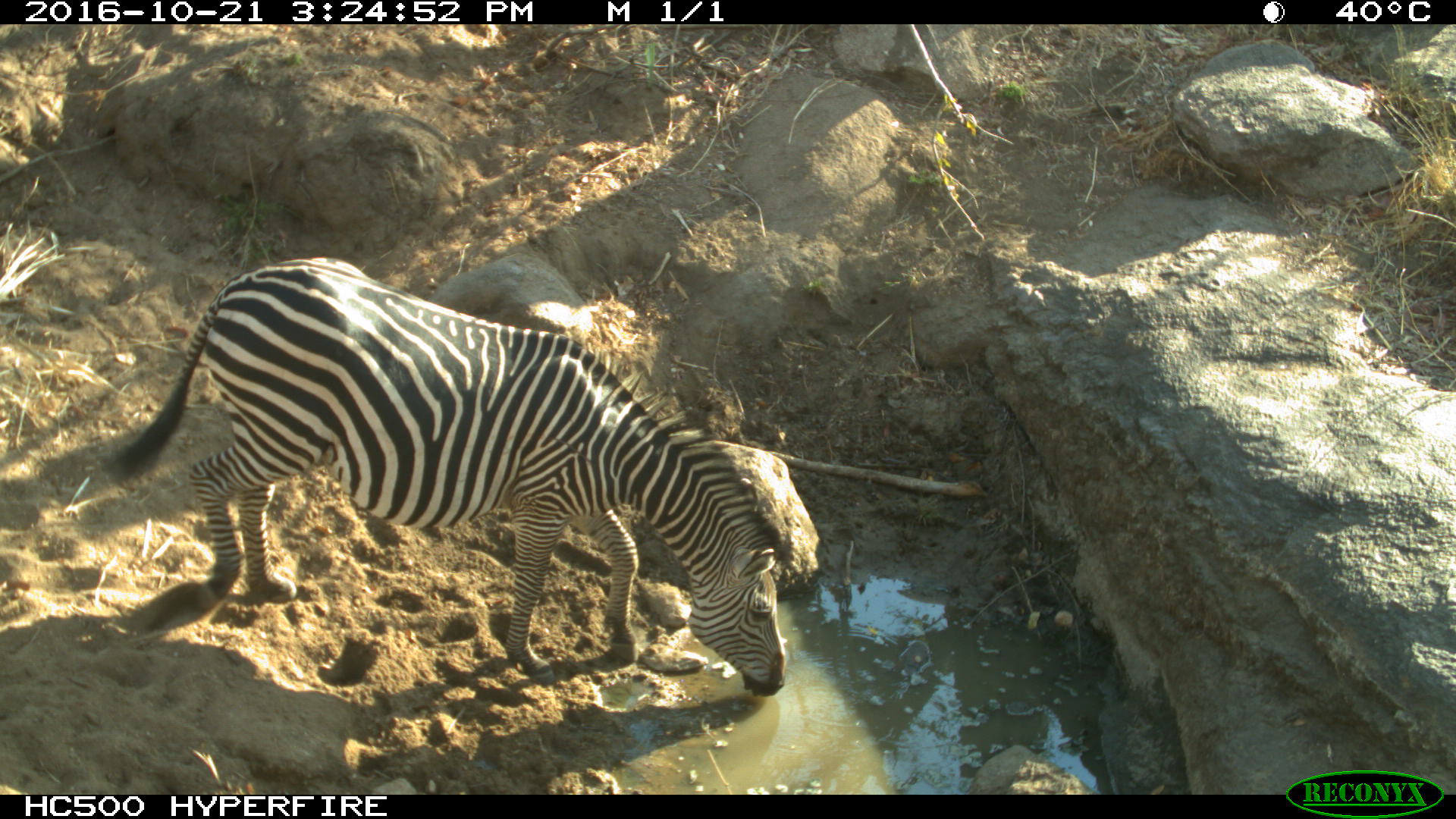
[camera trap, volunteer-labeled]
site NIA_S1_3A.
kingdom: Animalia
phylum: Chordata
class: Mammalia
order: Perissodactyla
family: Equidae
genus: Equus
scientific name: Equus quagga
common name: plains zebra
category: zebraplains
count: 1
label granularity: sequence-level